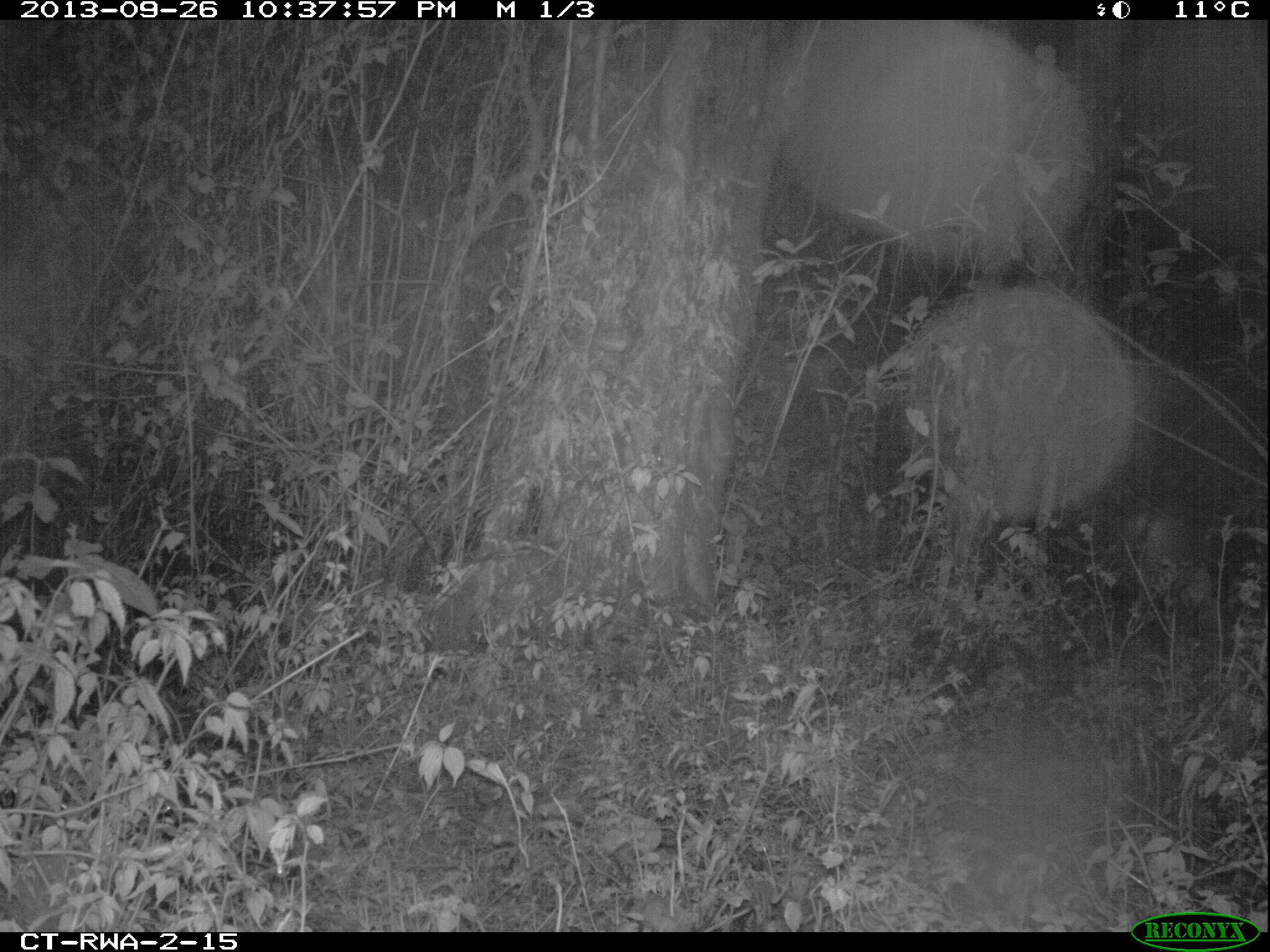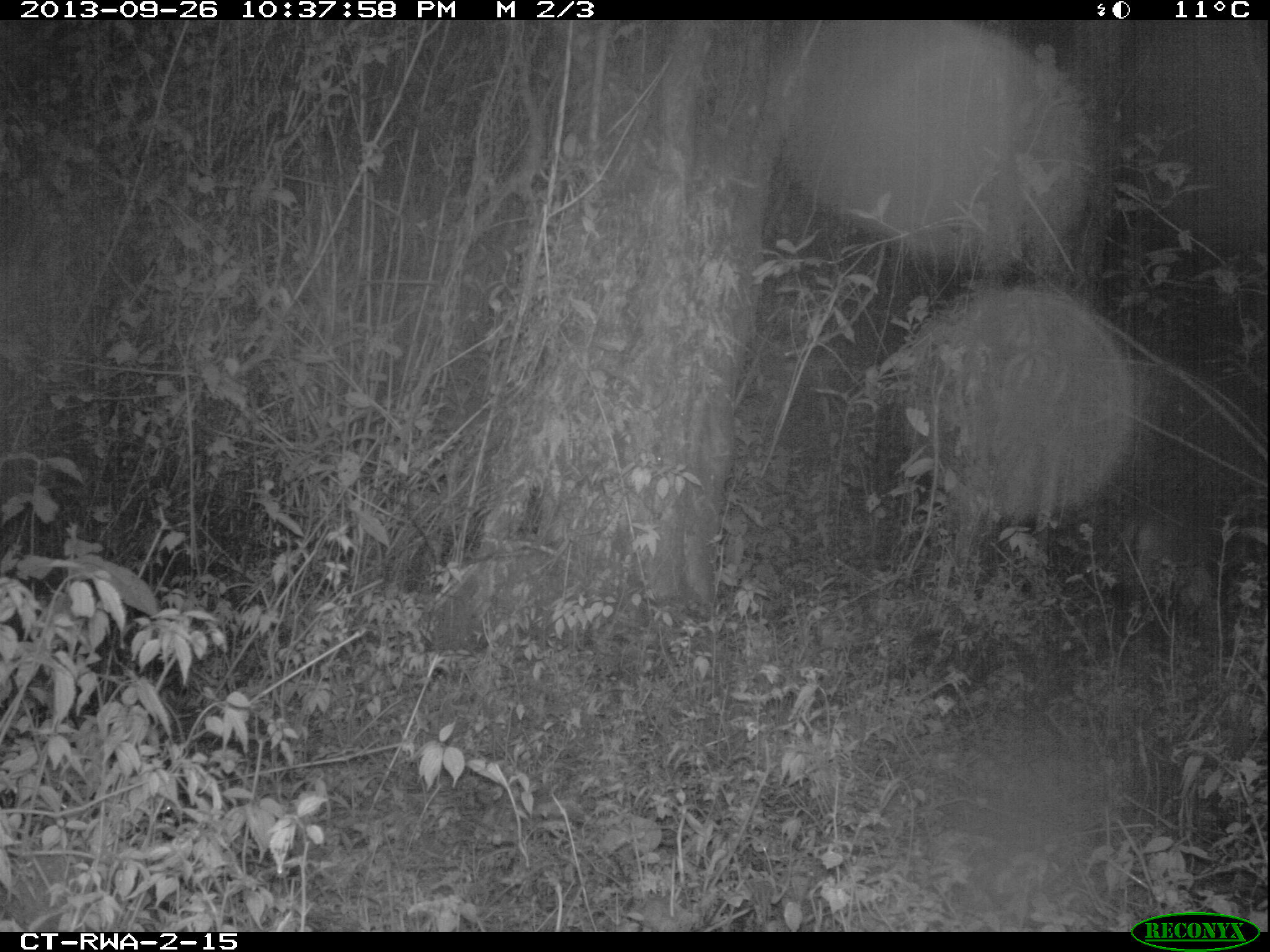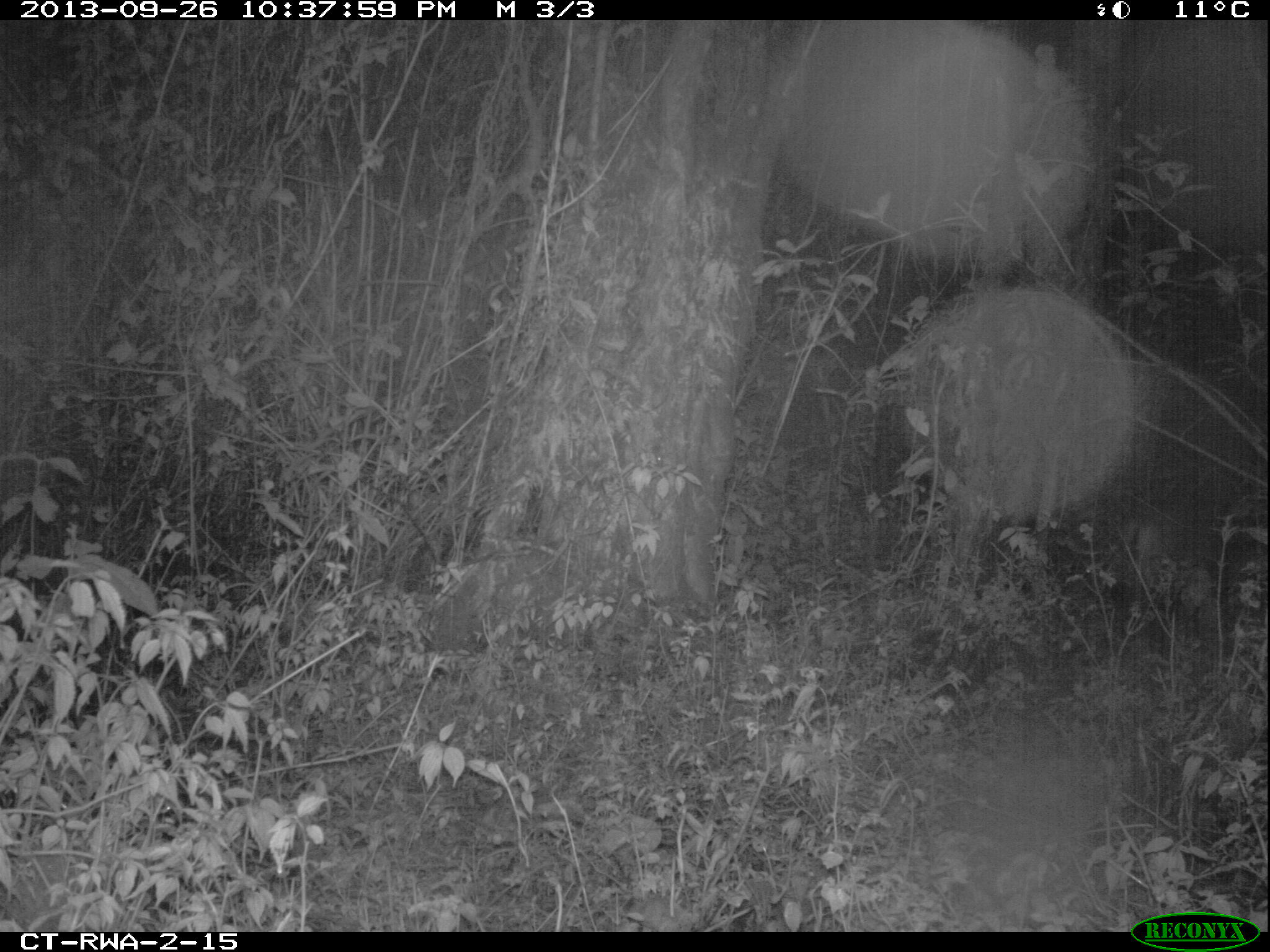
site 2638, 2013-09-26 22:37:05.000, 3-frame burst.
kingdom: Animalia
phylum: Chordata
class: Mammalia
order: Artiodactyla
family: Bovidae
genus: Cephalophus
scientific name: Cephalophus nigrifrons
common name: black-fronted duiker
Cephalophus nigrifrons (black-fronted duiker), count 1.